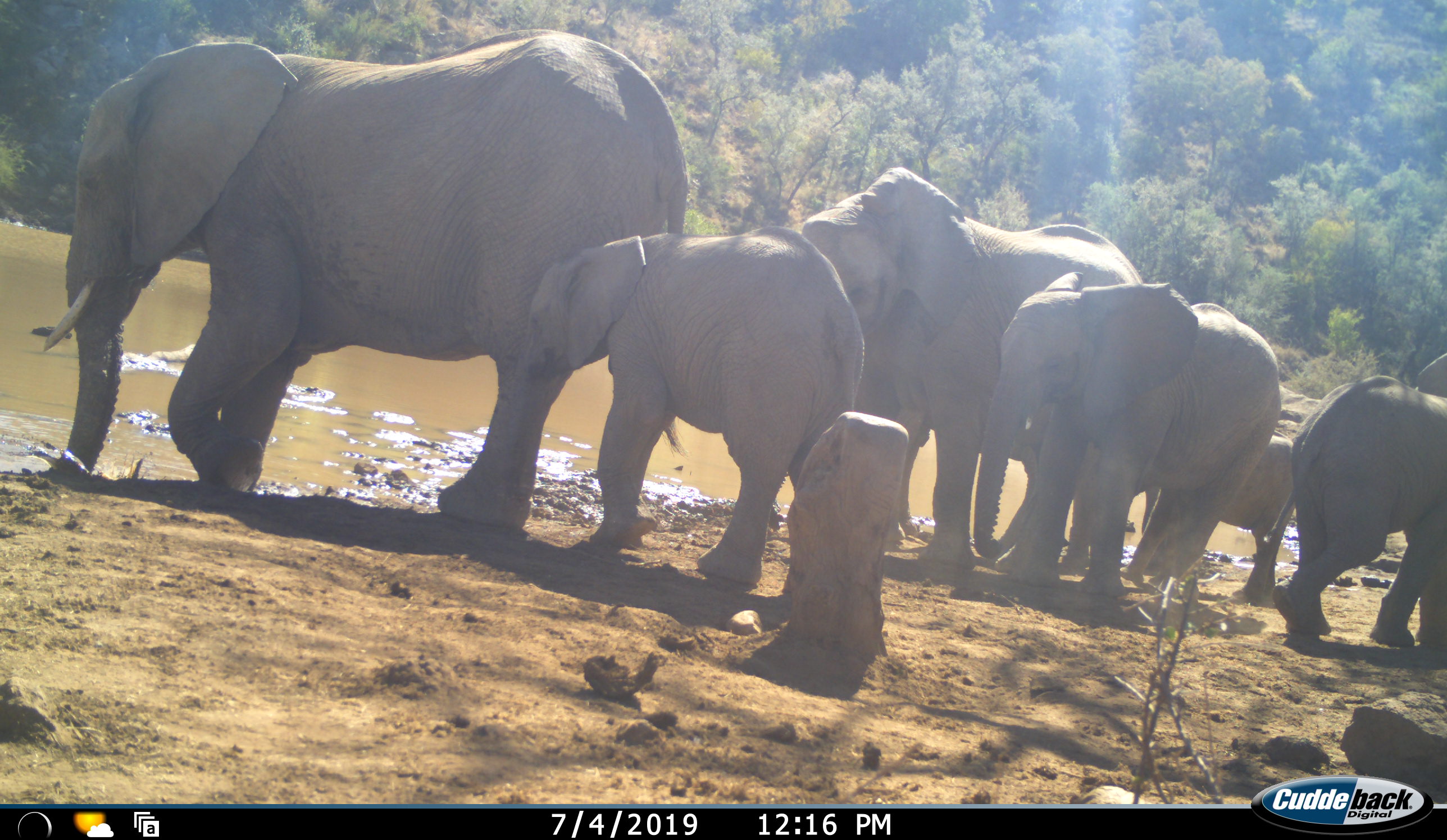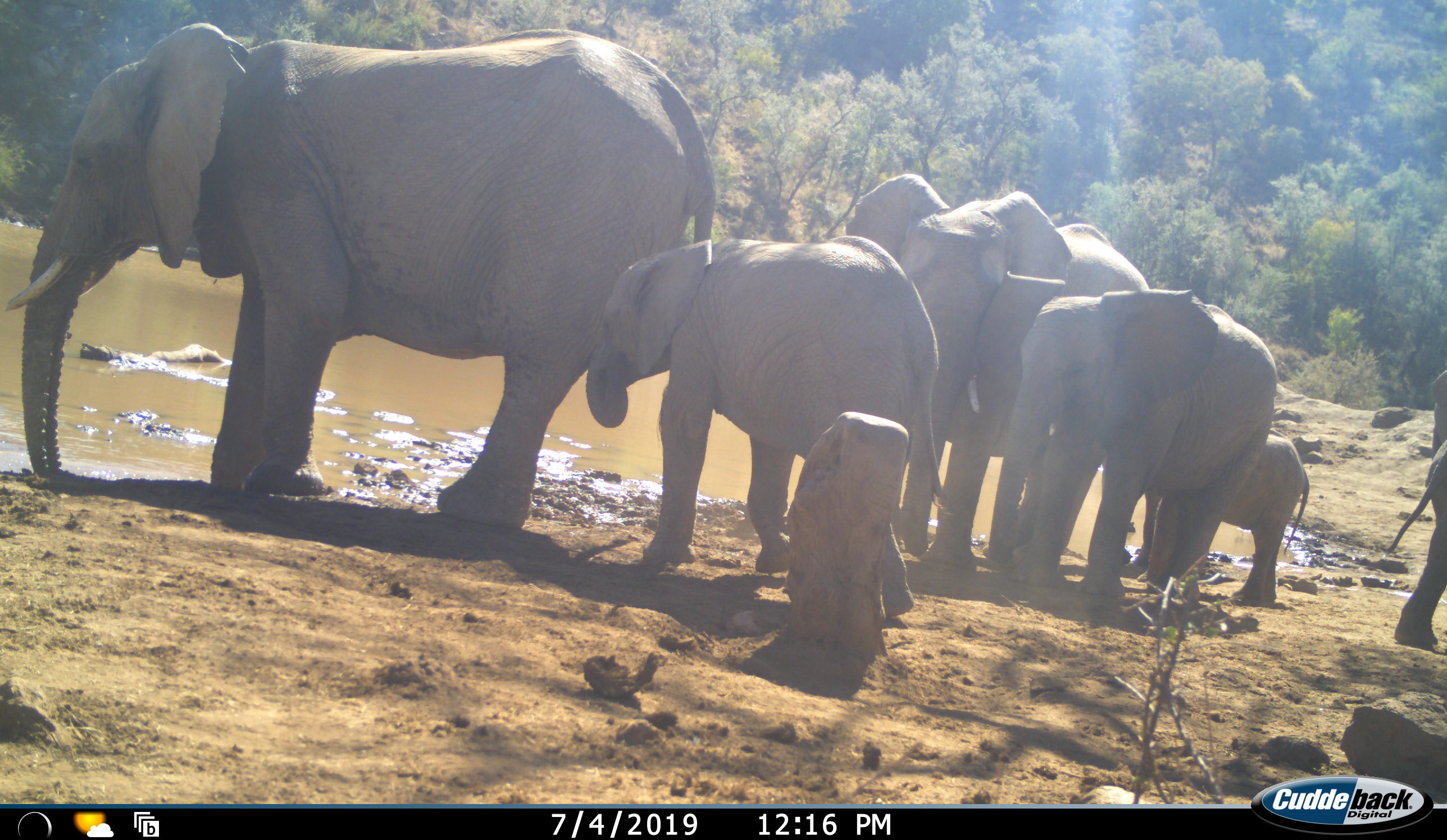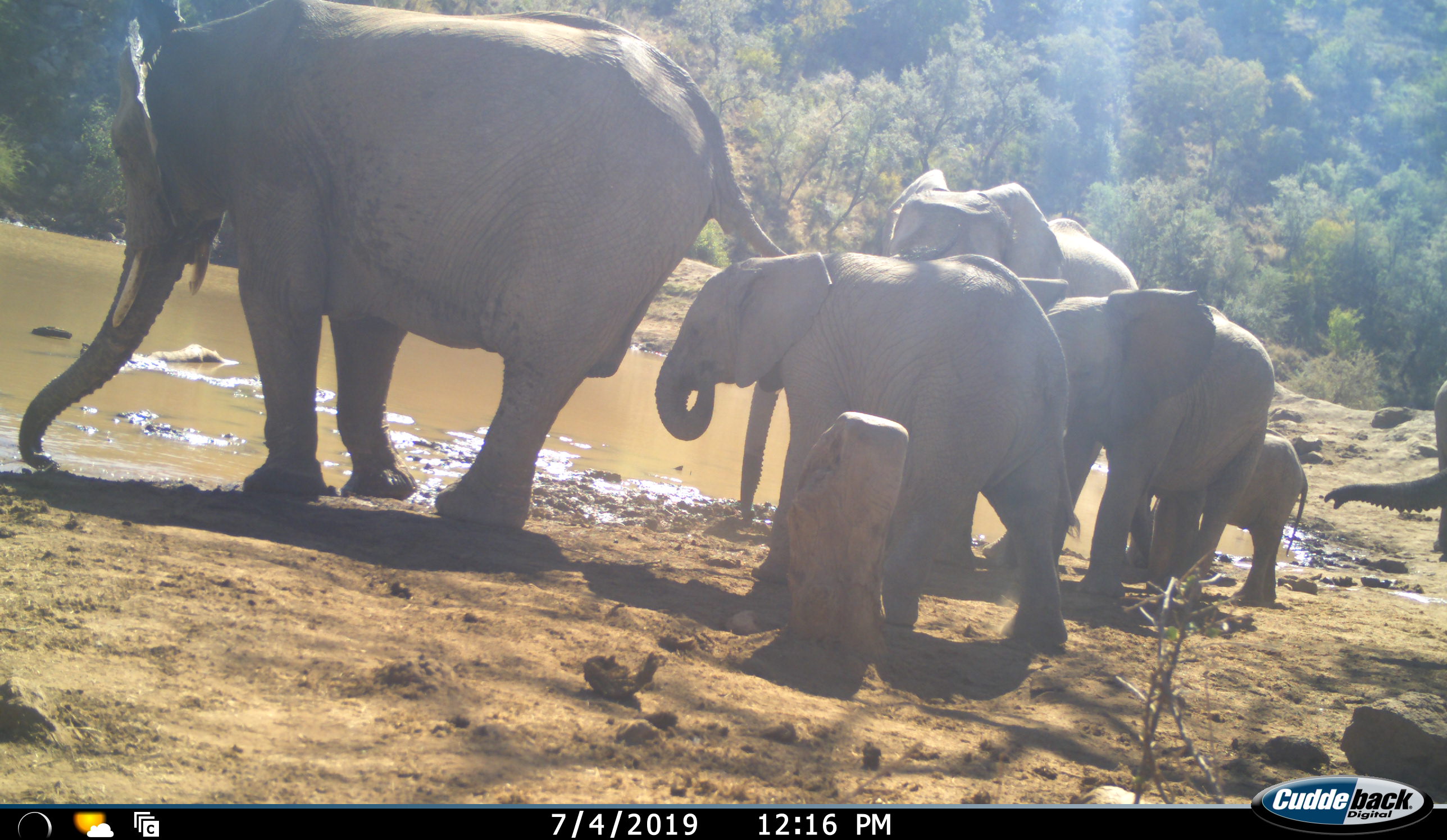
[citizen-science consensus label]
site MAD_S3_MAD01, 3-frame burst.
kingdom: Animalia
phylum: Chordata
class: Mammalia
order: Proboscidea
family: Elephantidae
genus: Loxodonta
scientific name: Loxodonta africana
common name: african bush elephant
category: elephant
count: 7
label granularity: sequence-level